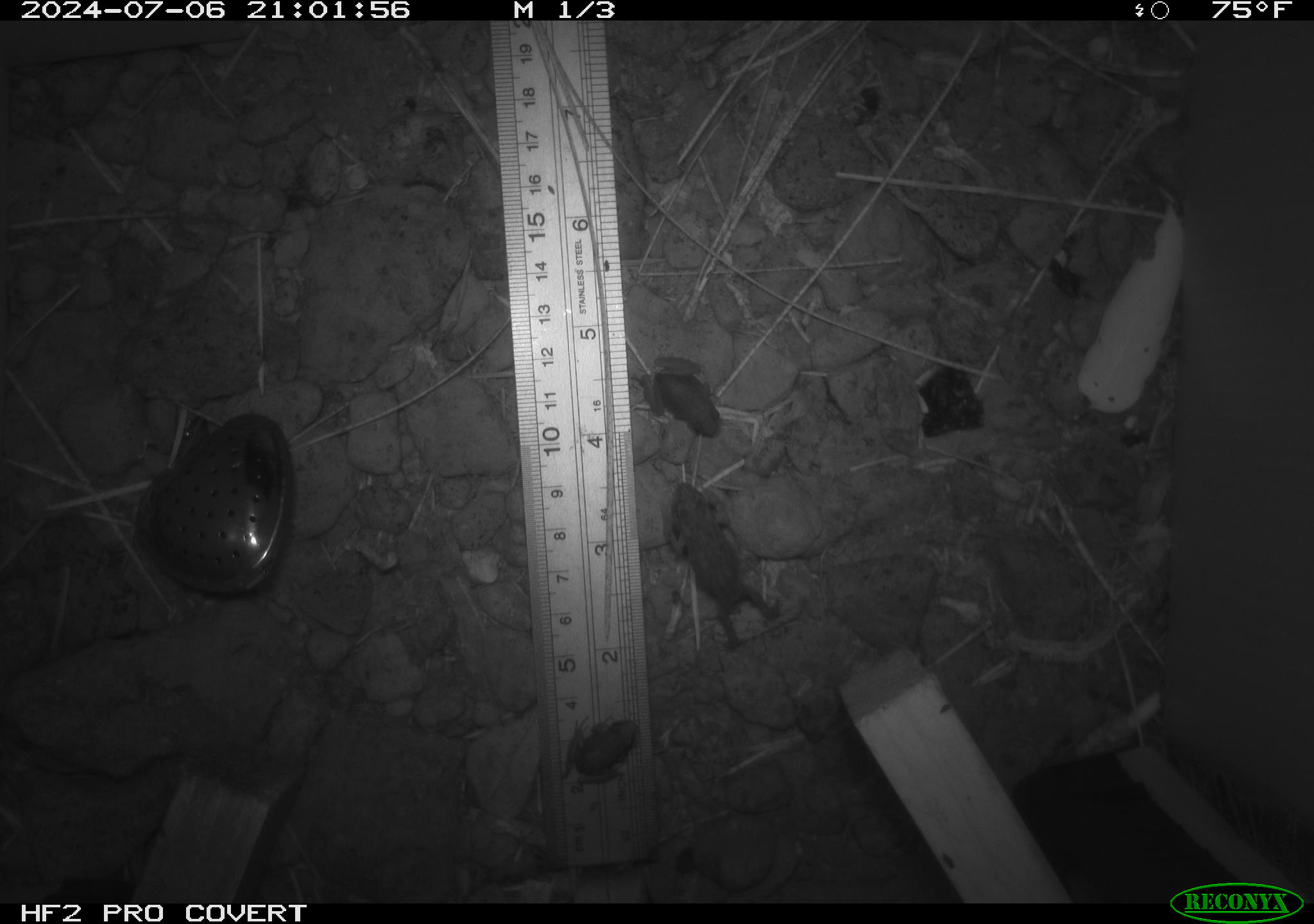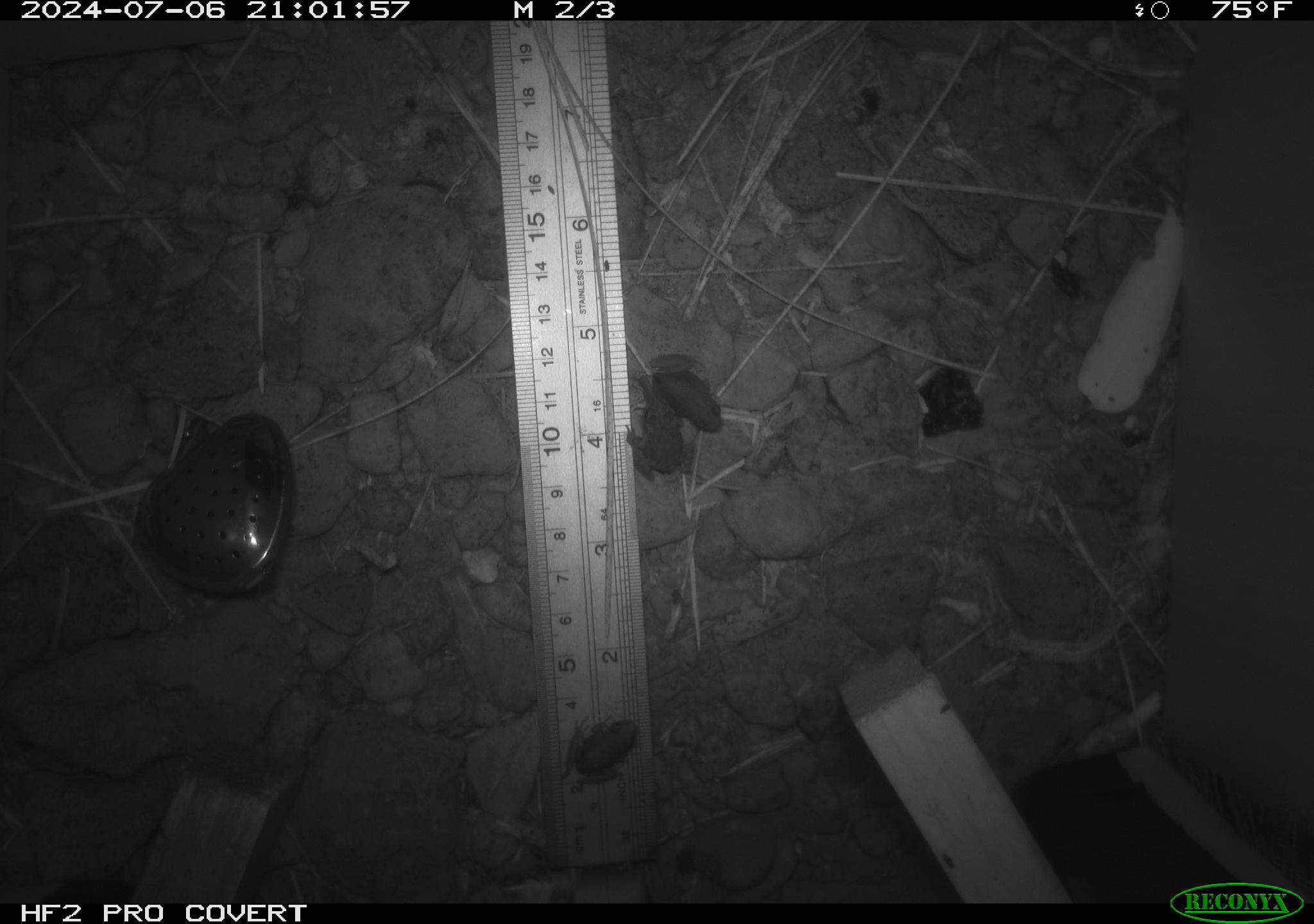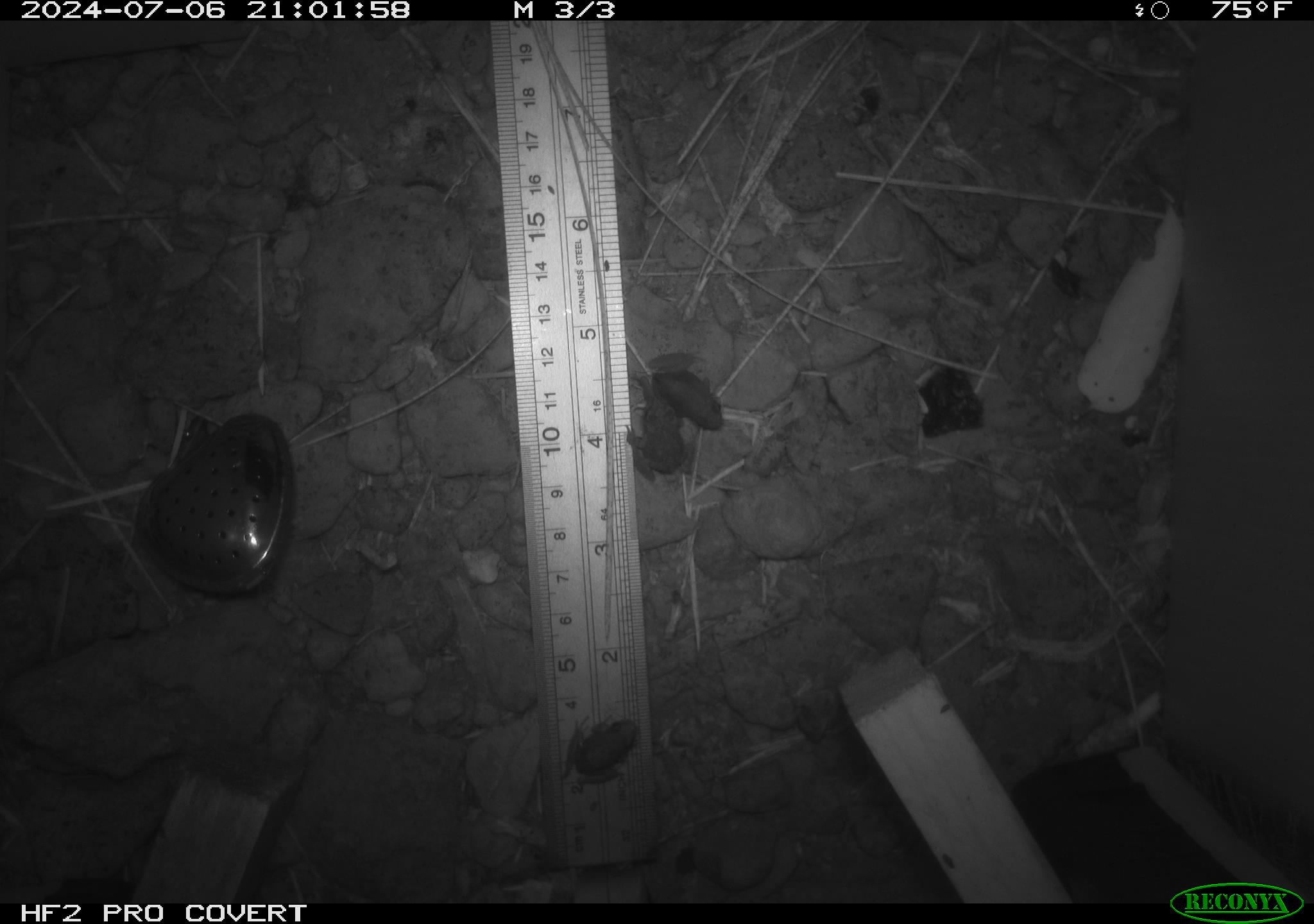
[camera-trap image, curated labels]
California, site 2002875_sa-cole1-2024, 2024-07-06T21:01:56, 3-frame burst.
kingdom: Animalia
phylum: Chordata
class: Amphibia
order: Anura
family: Bufonidae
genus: Anaxyrus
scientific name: Anaxyrus boreas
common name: western toad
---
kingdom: Animalia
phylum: Chordata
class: Amphibia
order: Anura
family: Hylidae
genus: Pseudacris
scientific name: Pseudacris regilla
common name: sierran treefrog